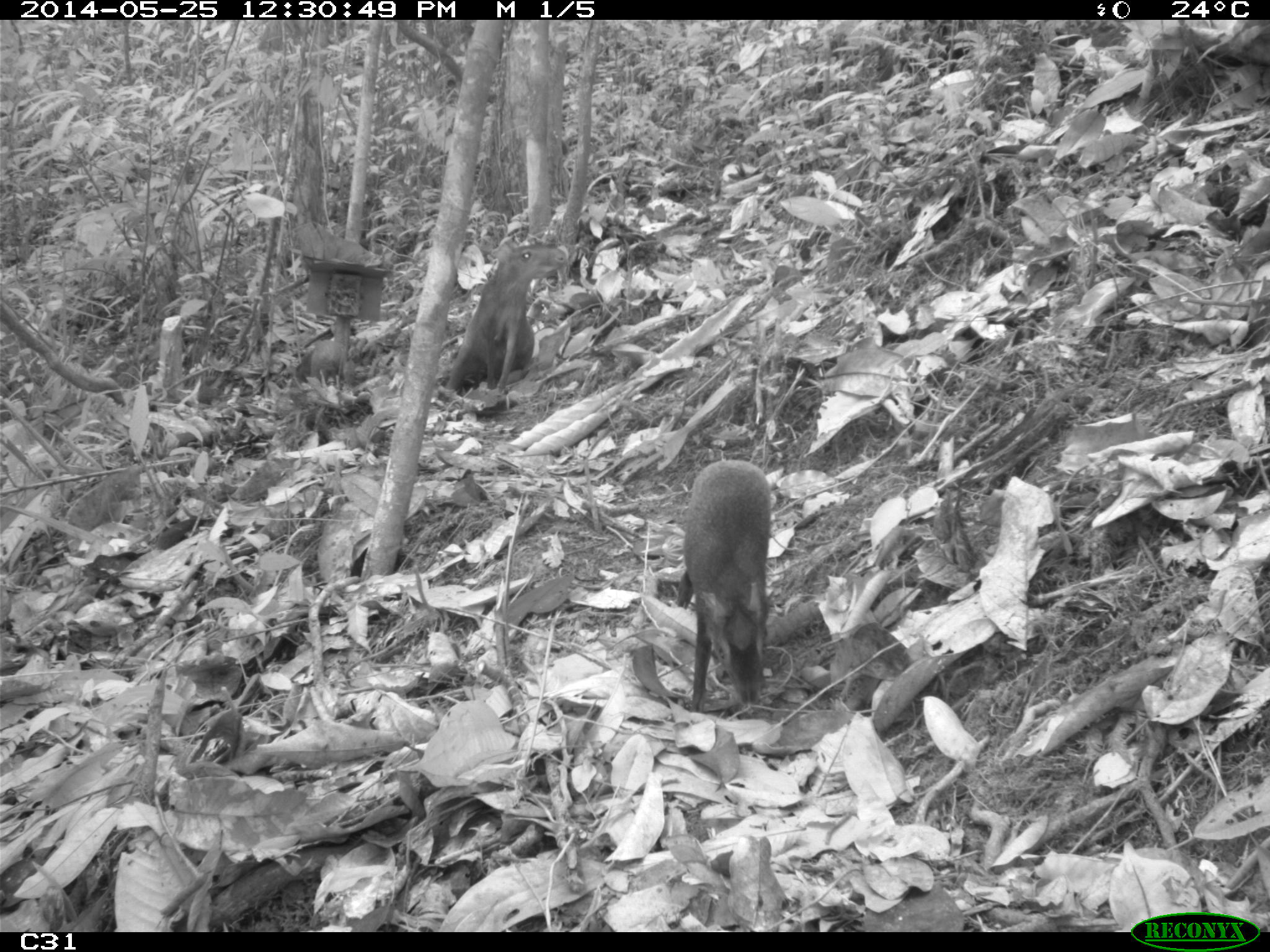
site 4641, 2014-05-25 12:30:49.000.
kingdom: Animalia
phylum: Chordata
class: Mammalia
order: Rodentia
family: Dasyproctidae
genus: Dasyprocta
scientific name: Dasyprocta leporina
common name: red-rumped agouti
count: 3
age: adult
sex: female